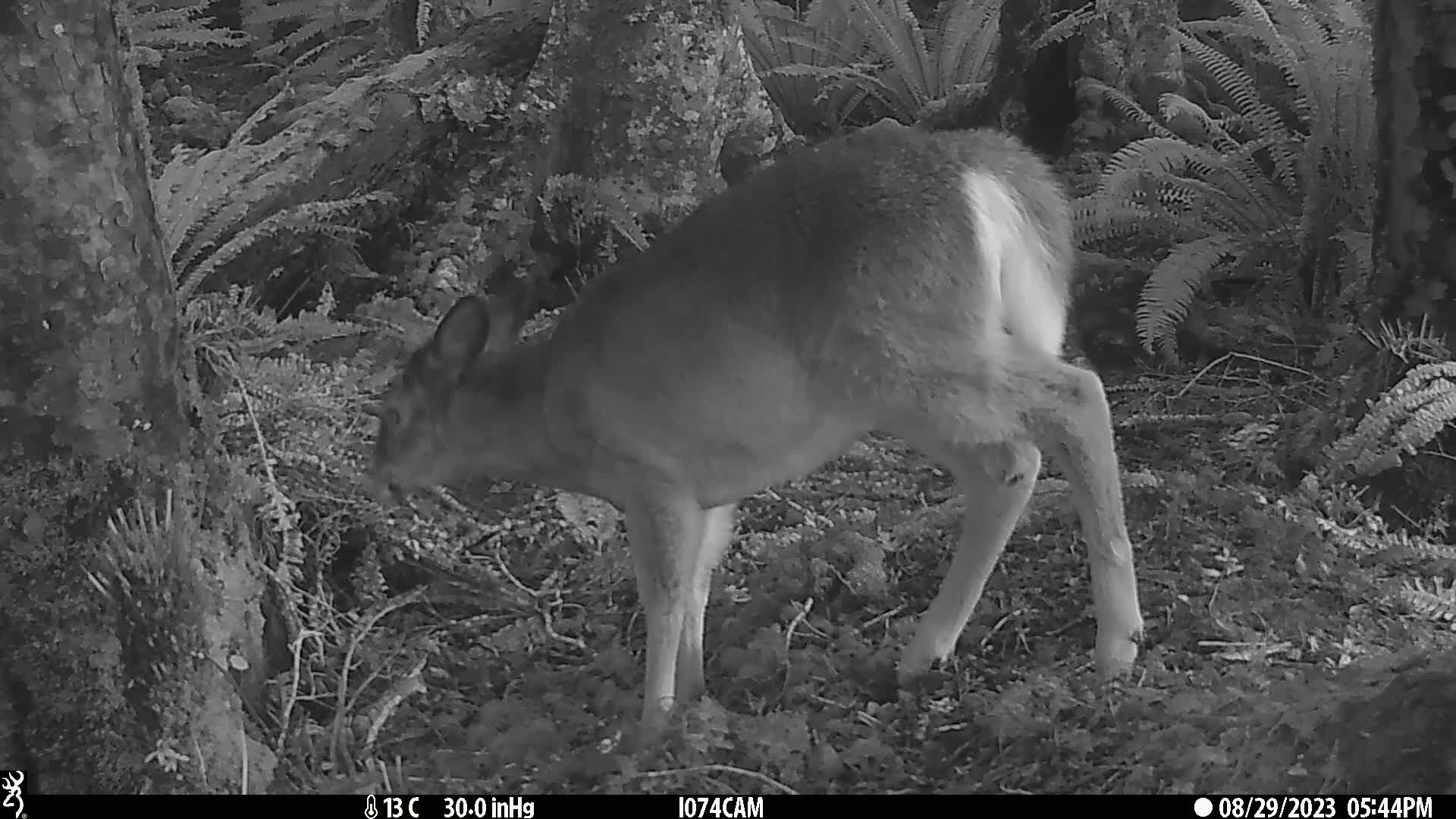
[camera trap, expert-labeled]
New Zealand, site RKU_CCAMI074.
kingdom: Animalia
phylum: Chordata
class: Mammalia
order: Artiodactyla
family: Cervidae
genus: Odocoileus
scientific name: Odocoileus virginianus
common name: white-tailed deer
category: white tailed deer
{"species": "white tailed deer (white-tailed deer) (Odocoileus virginianus)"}